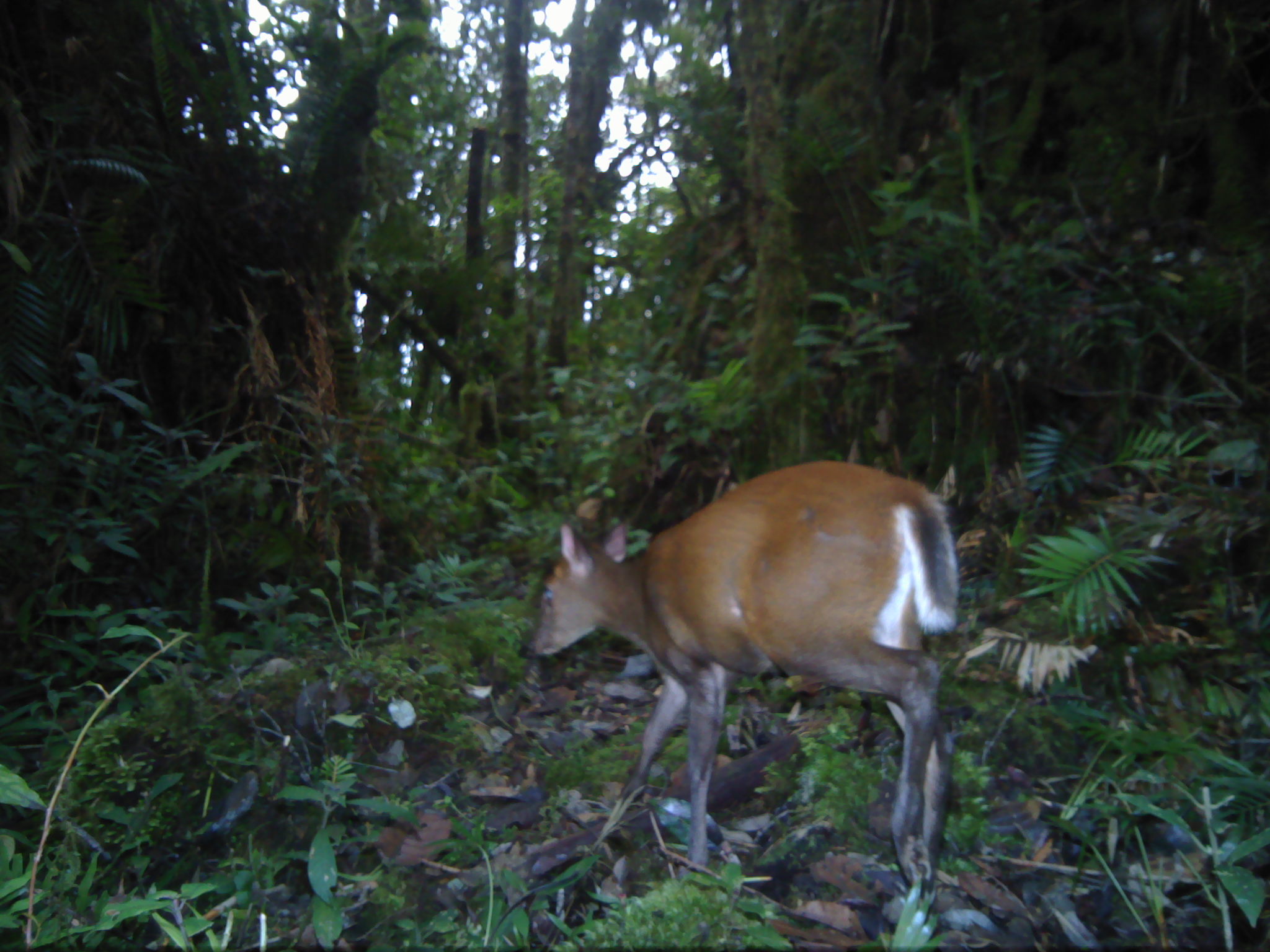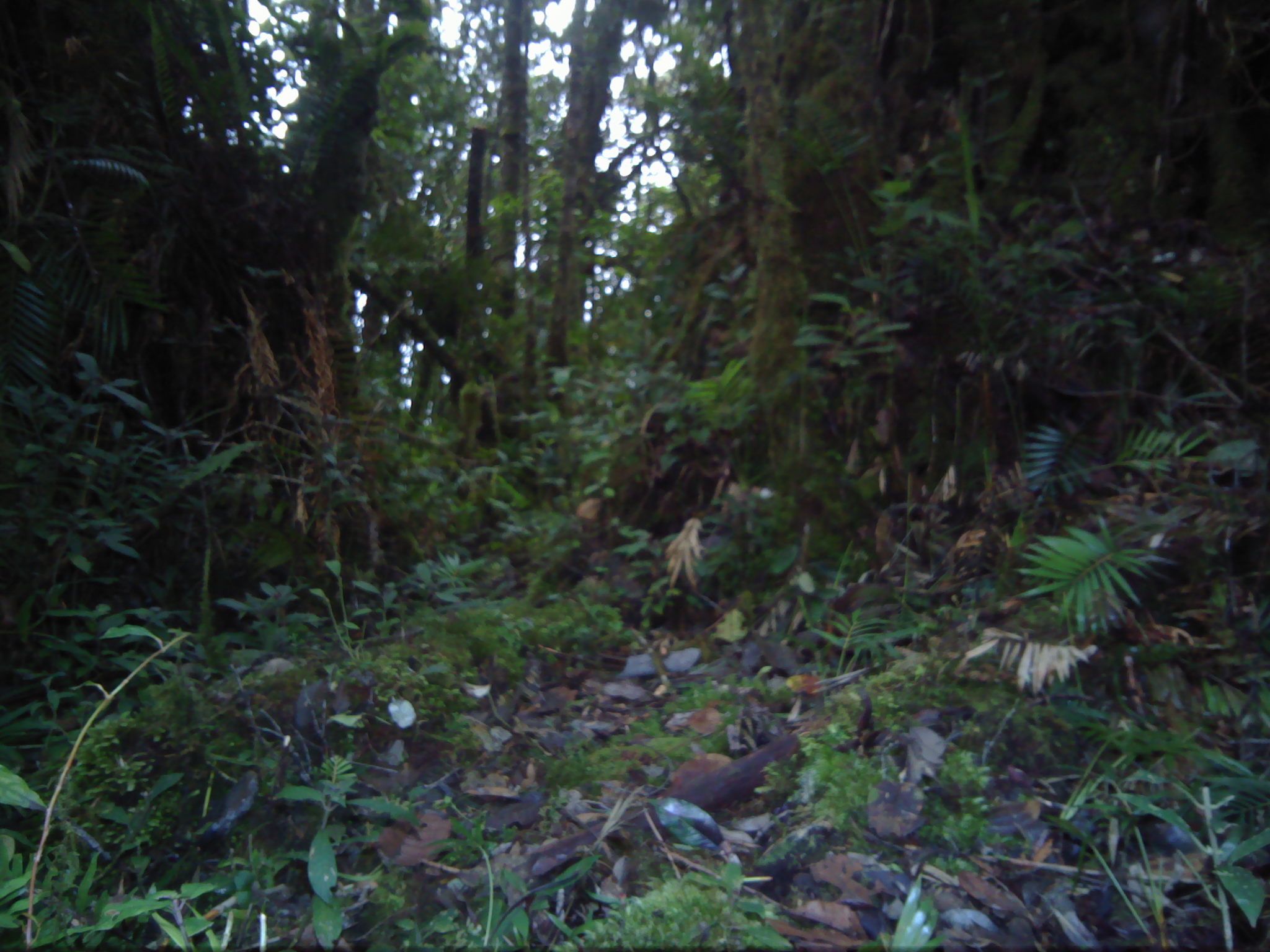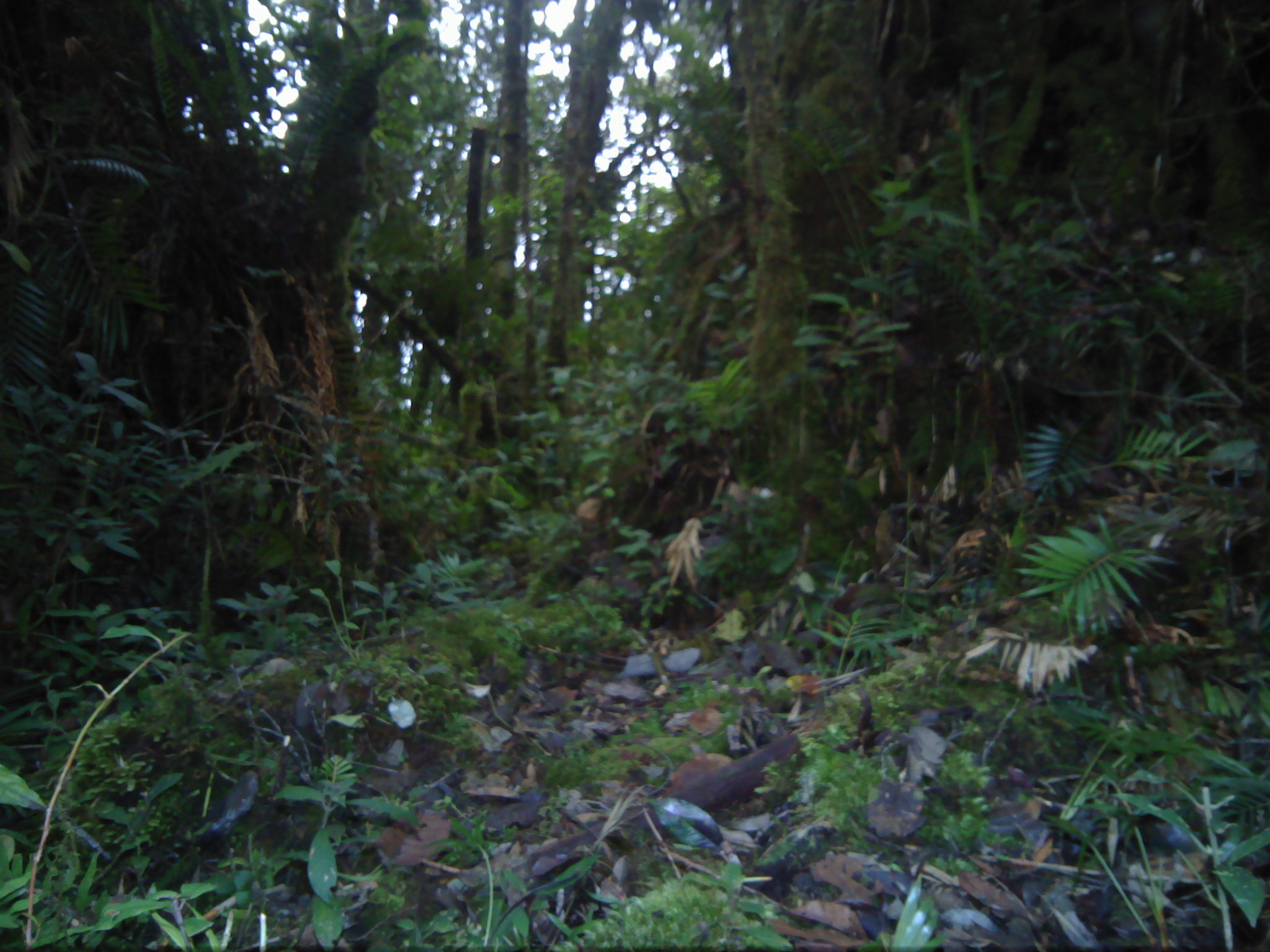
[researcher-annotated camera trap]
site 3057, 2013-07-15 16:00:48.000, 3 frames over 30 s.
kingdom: Animalia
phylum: Chordata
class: Mammalia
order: Artiodactyla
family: Cervidae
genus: Muntiacus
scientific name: Muntiacus muntjak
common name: southern red muntjac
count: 1